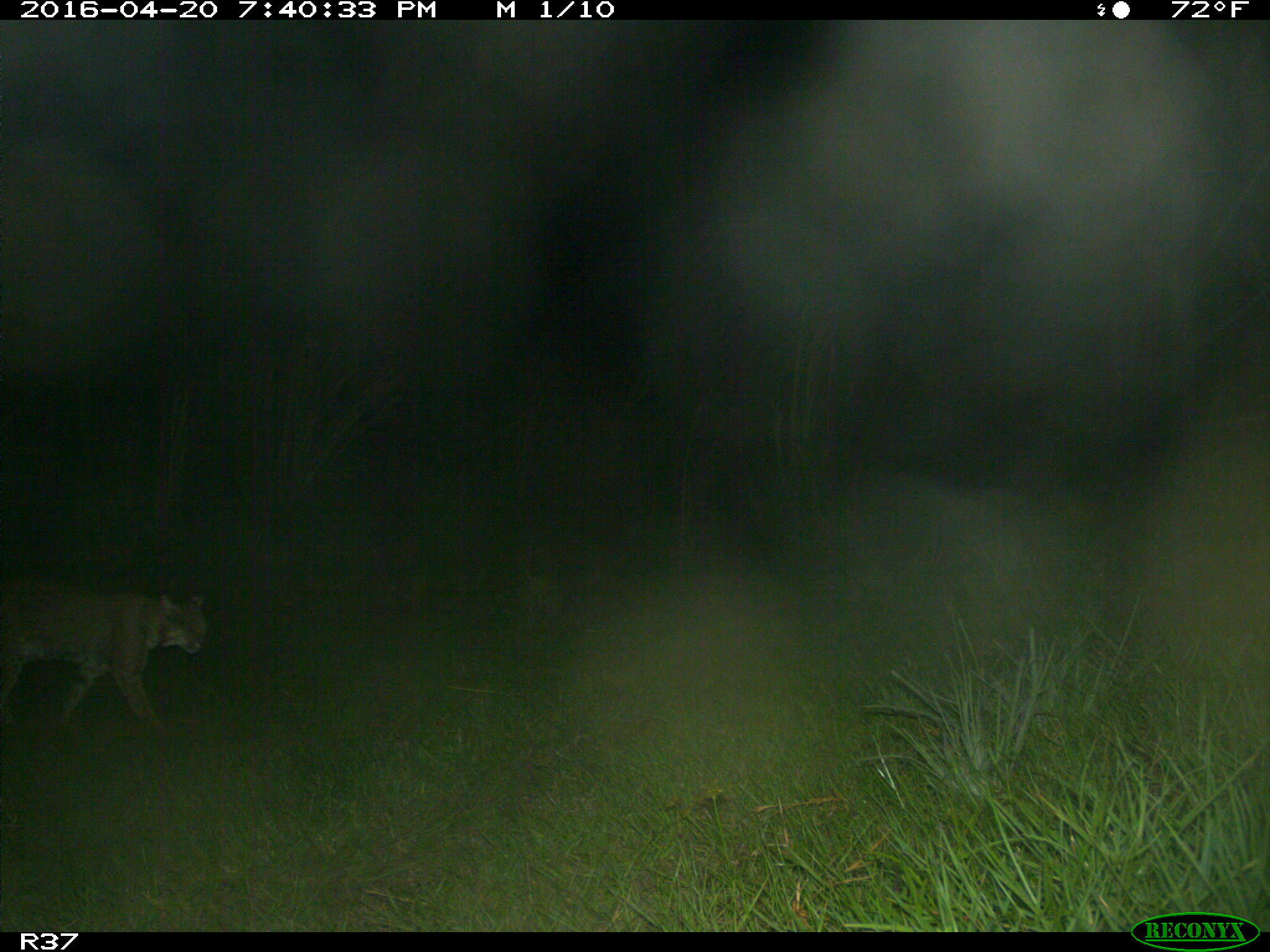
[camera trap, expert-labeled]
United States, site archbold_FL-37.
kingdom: Animalia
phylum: Chordata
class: Mammalia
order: Carnivora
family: Felidae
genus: Lynx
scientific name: Lynx rufus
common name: bobcat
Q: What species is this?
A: Lynx rufus (bobcat).